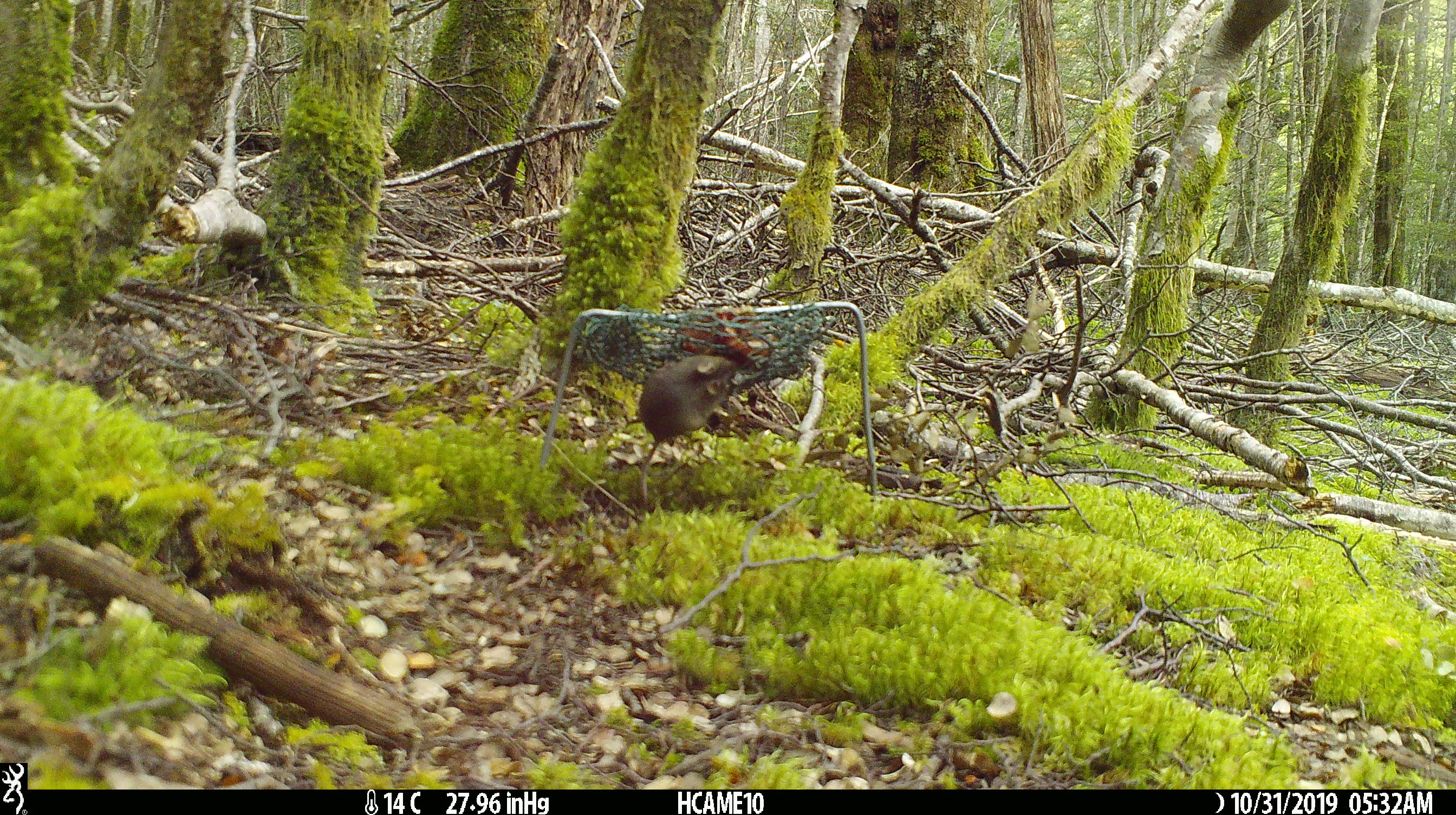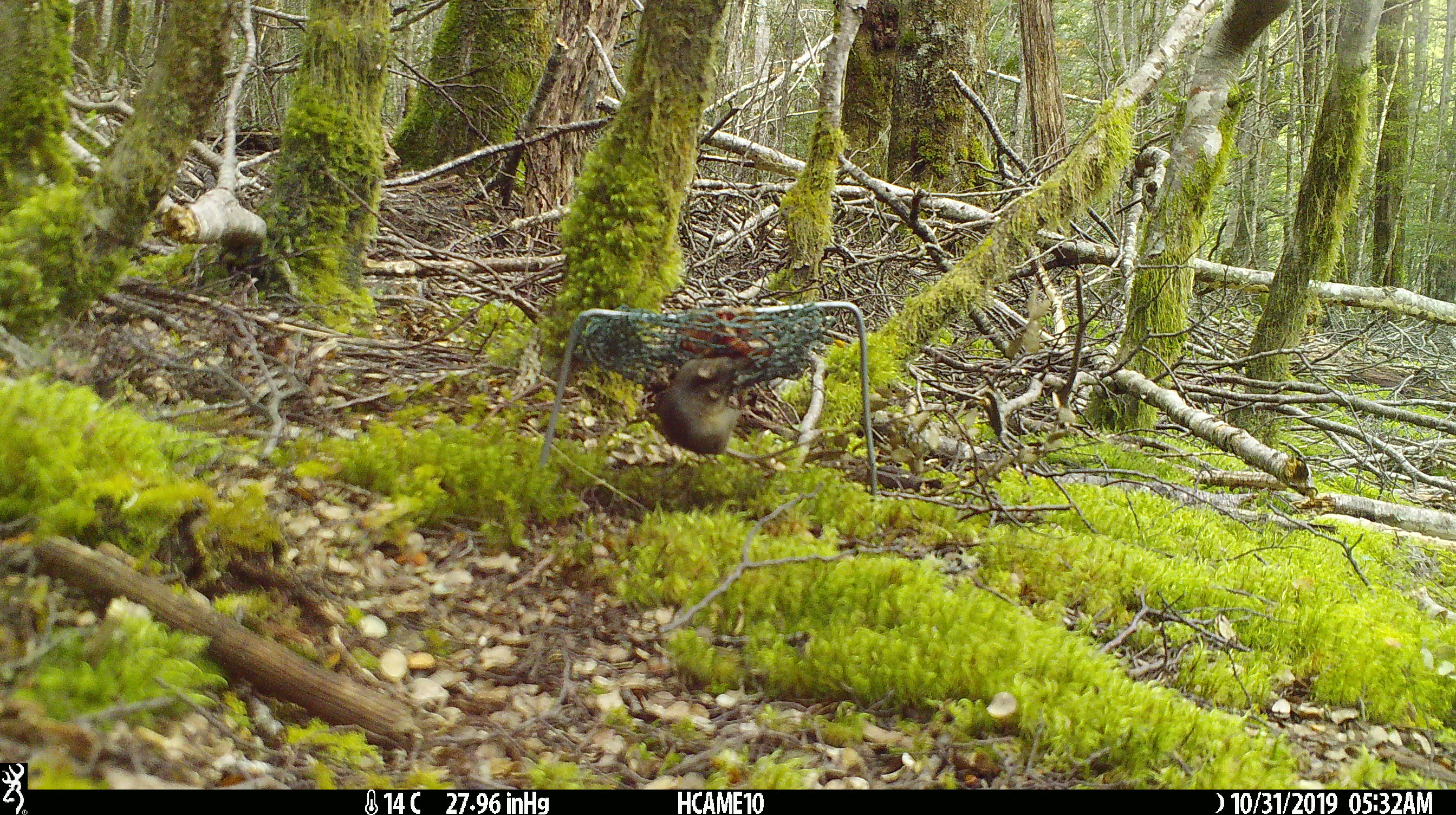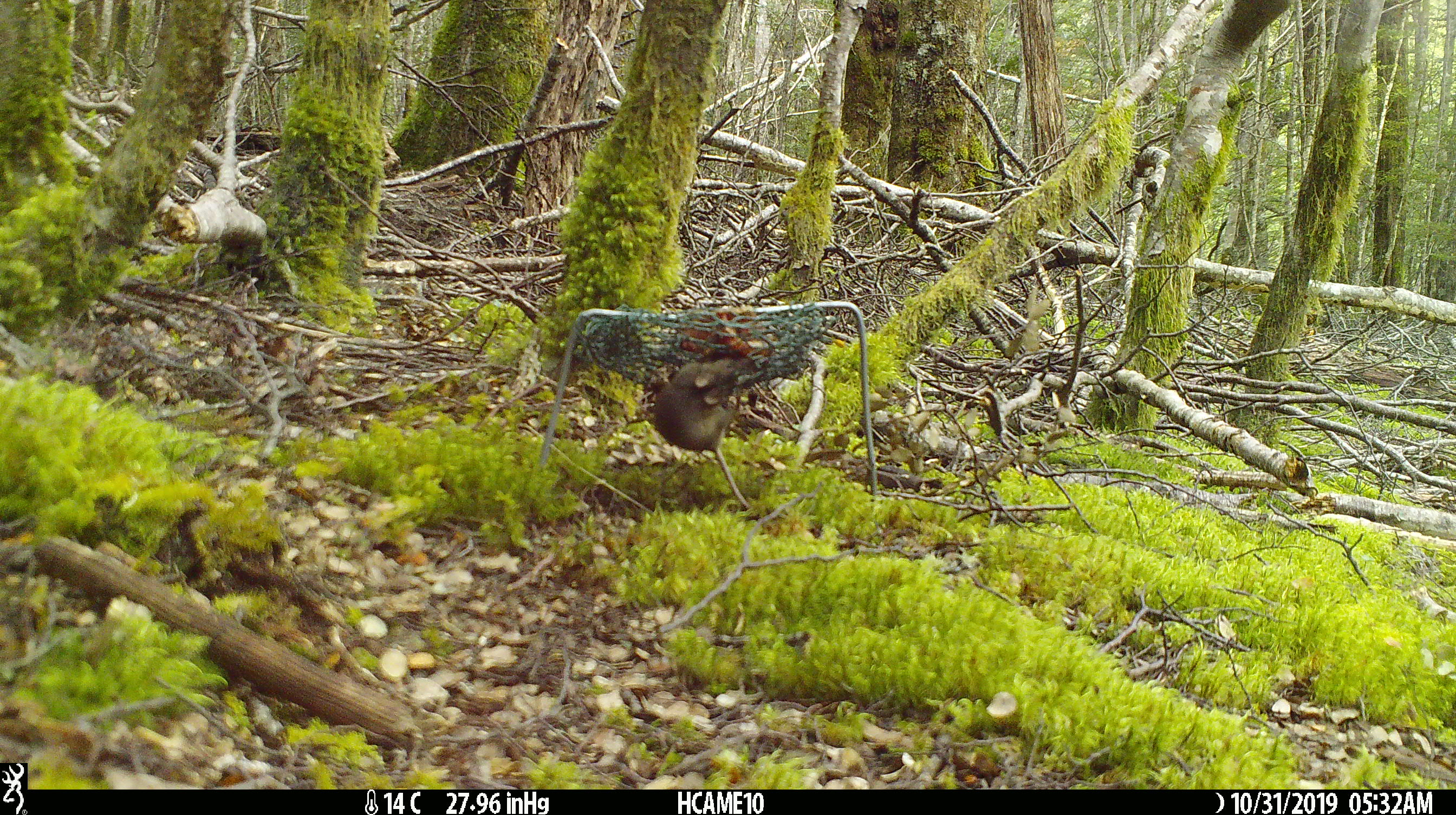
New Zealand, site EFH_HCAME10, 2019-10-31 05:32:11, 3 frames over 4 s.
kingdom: Animalia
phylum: Chordata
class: Mammalia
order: Rodentia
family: Muridae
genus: Mus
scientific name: Mus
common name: mouse